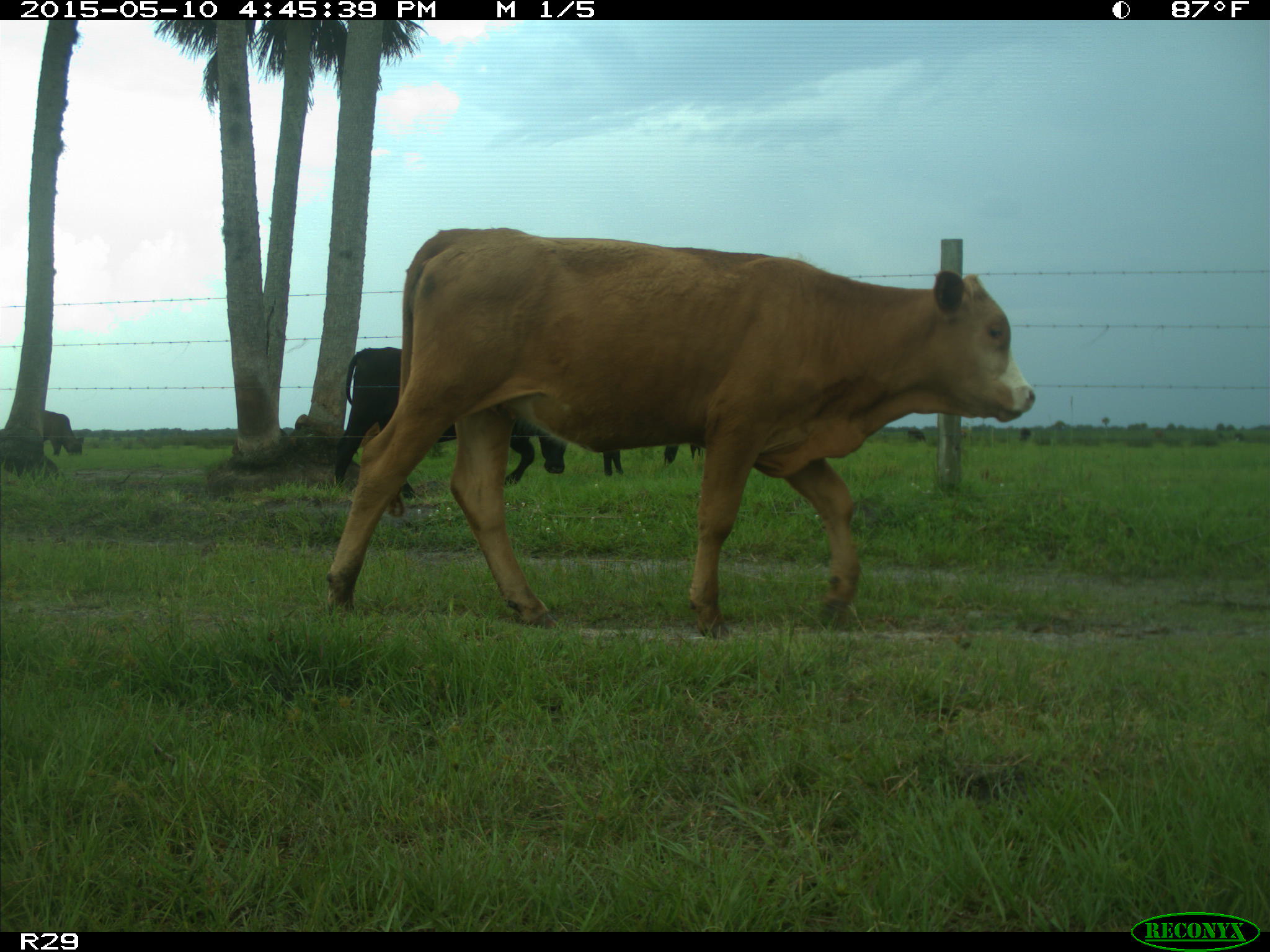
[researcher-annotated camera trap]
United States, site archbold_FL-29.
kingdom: Animalia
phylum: Chordata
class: Mammalia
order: Artiodactyla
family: Bovidae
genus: Bos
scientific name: Bos taurus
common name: domestic cow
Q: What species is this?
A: Bos taurus (domestic cow).